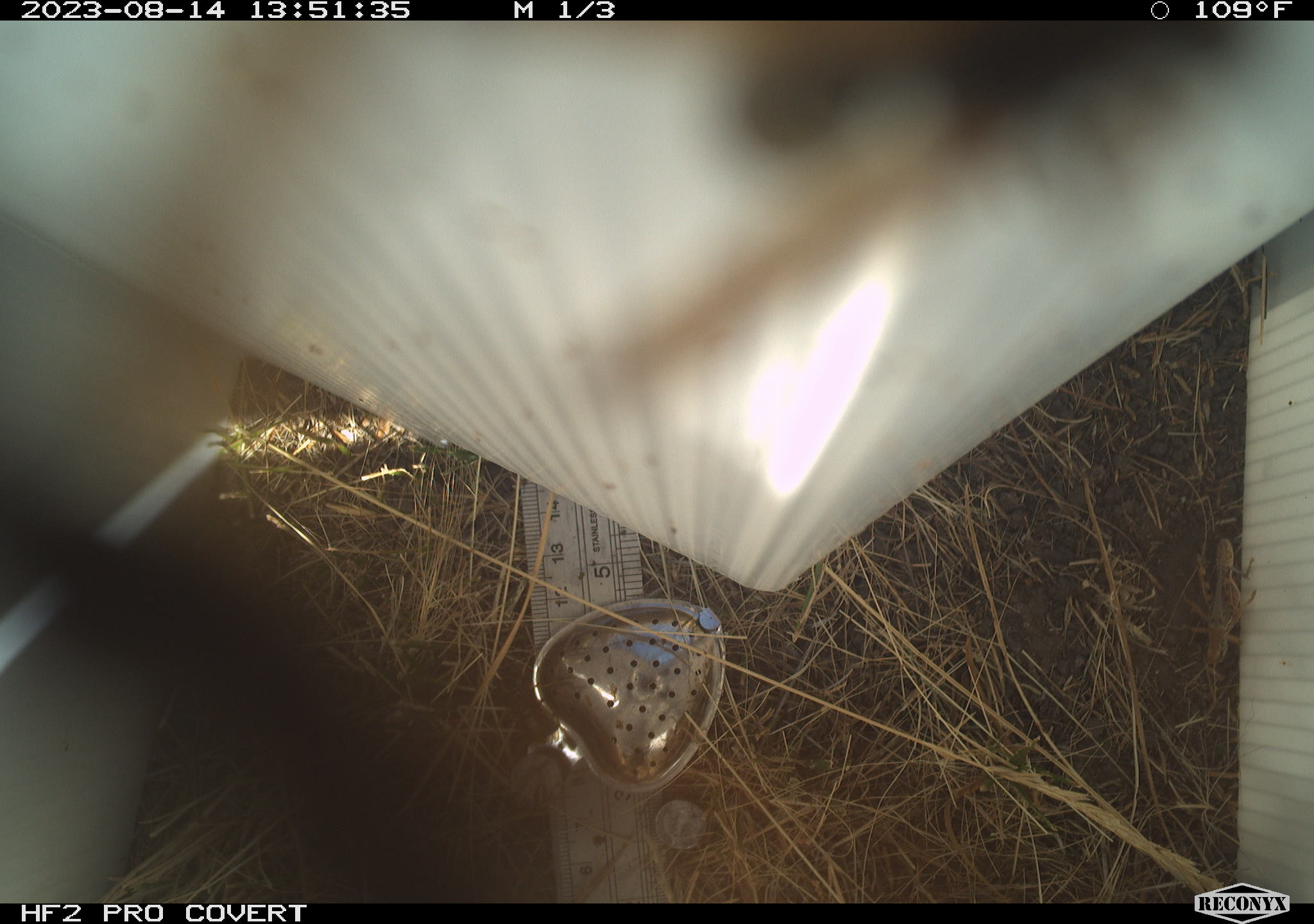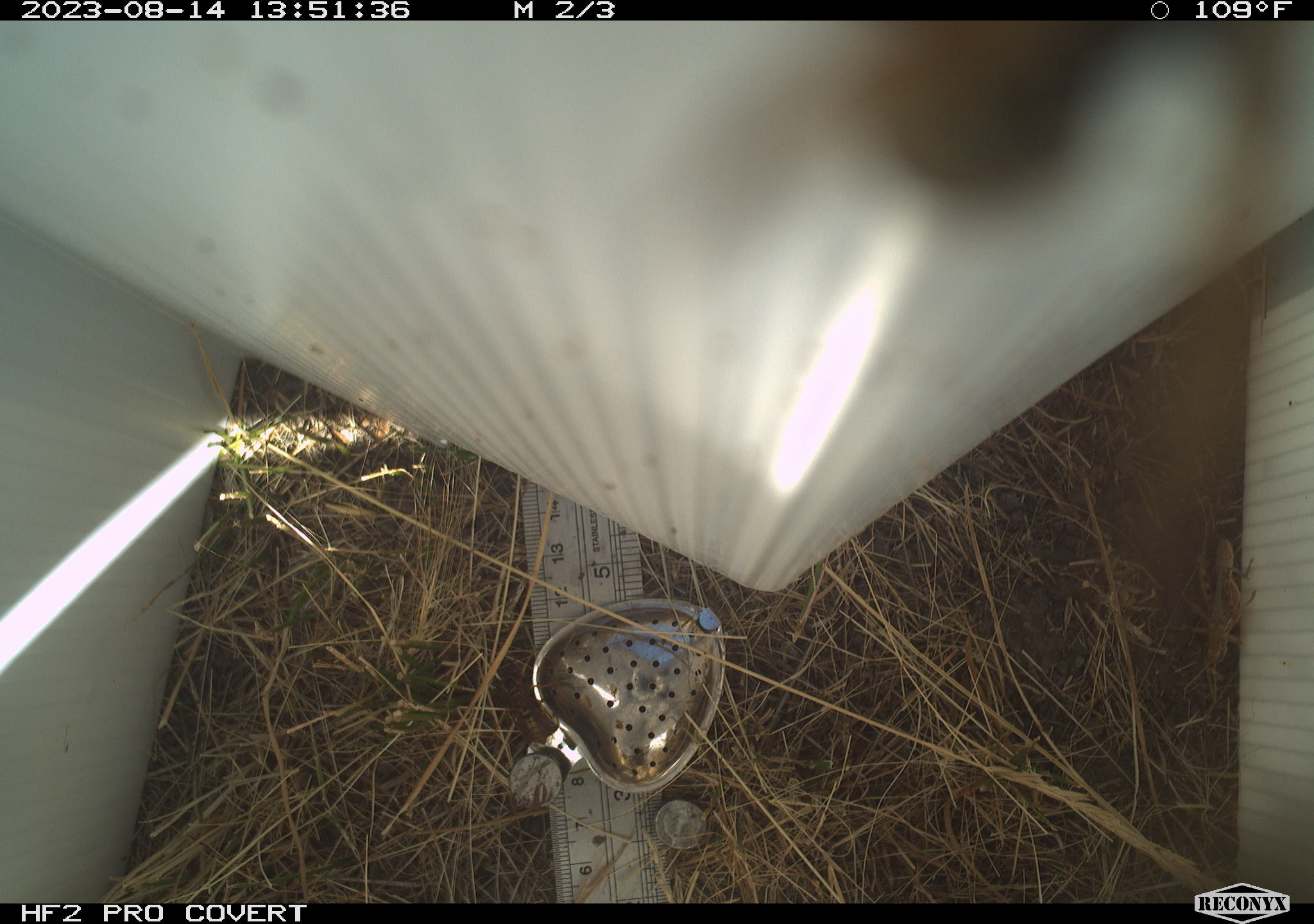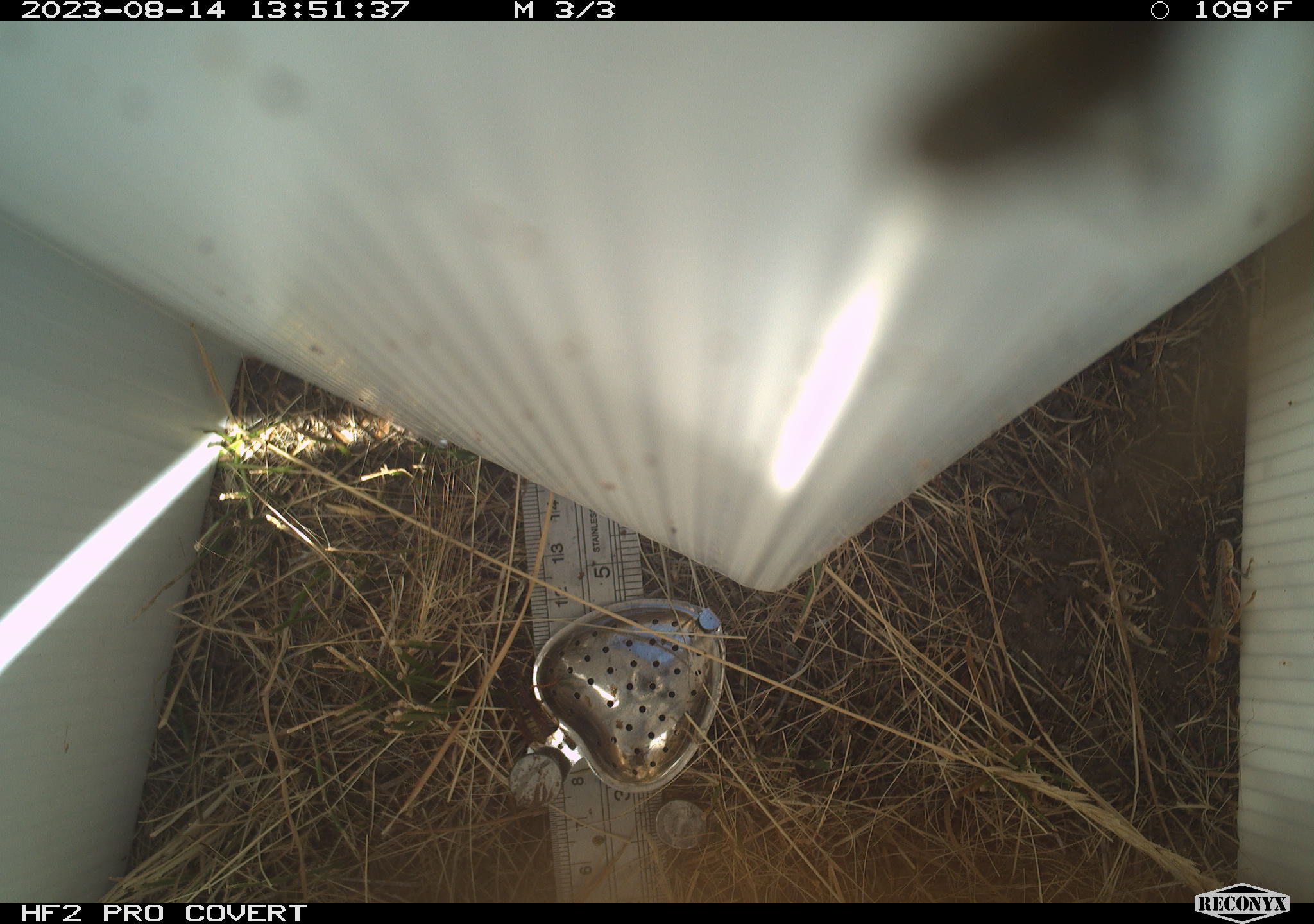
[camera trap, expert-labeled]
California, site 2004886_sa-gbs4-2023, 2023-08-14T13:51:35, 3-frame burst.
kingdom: Animalia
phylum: Arthropoda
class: Insecta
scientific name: Insecta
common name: insect